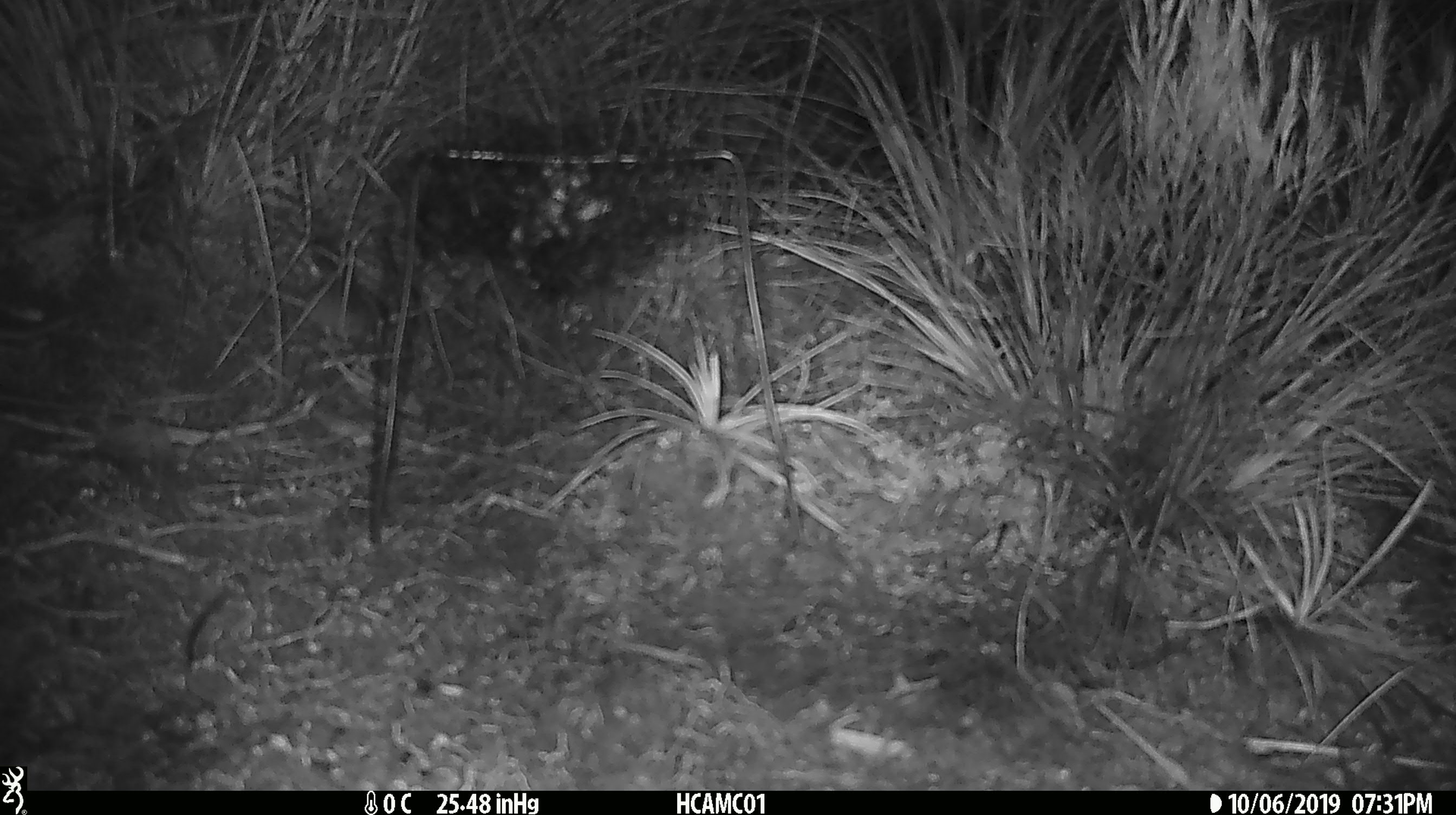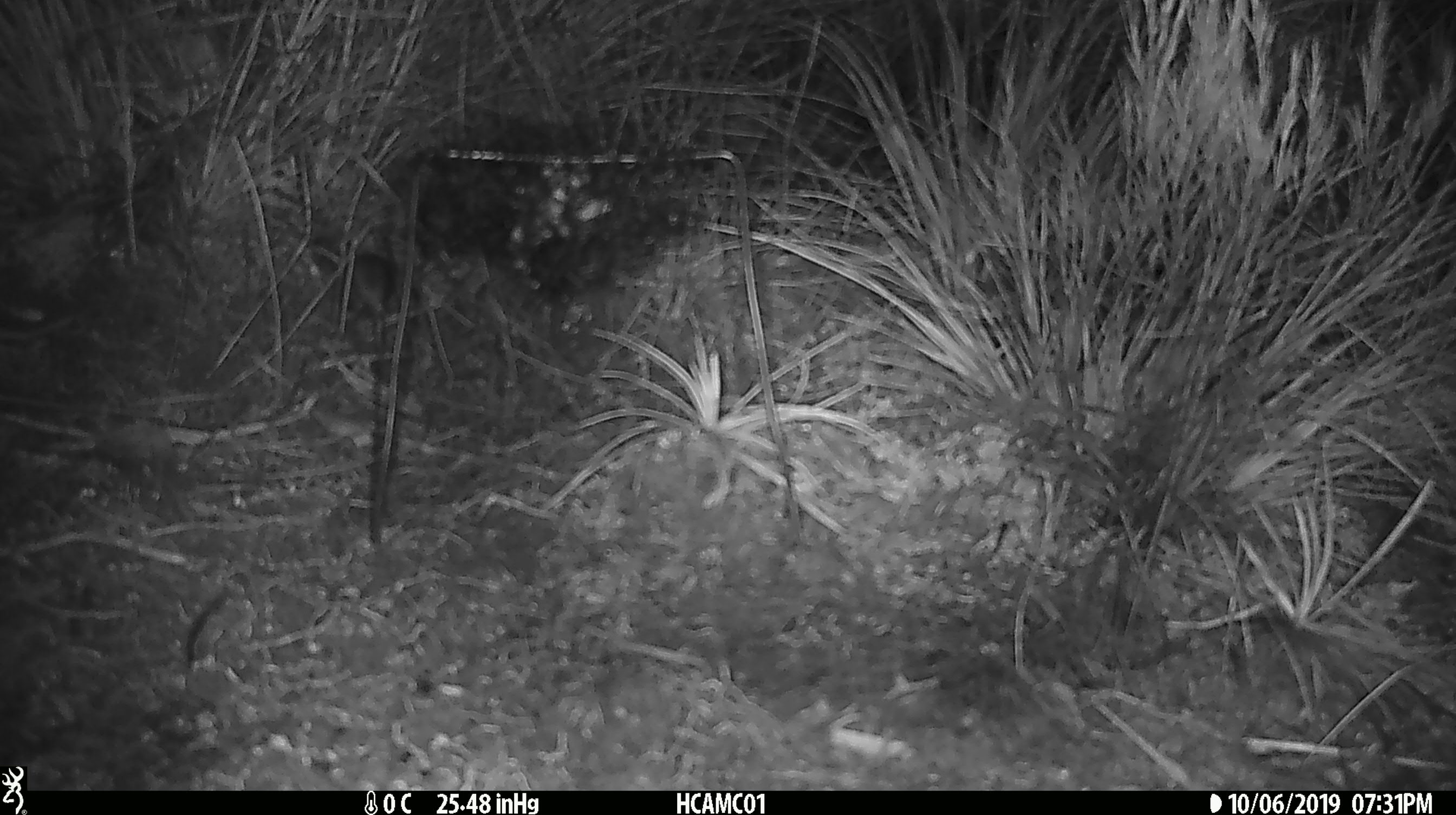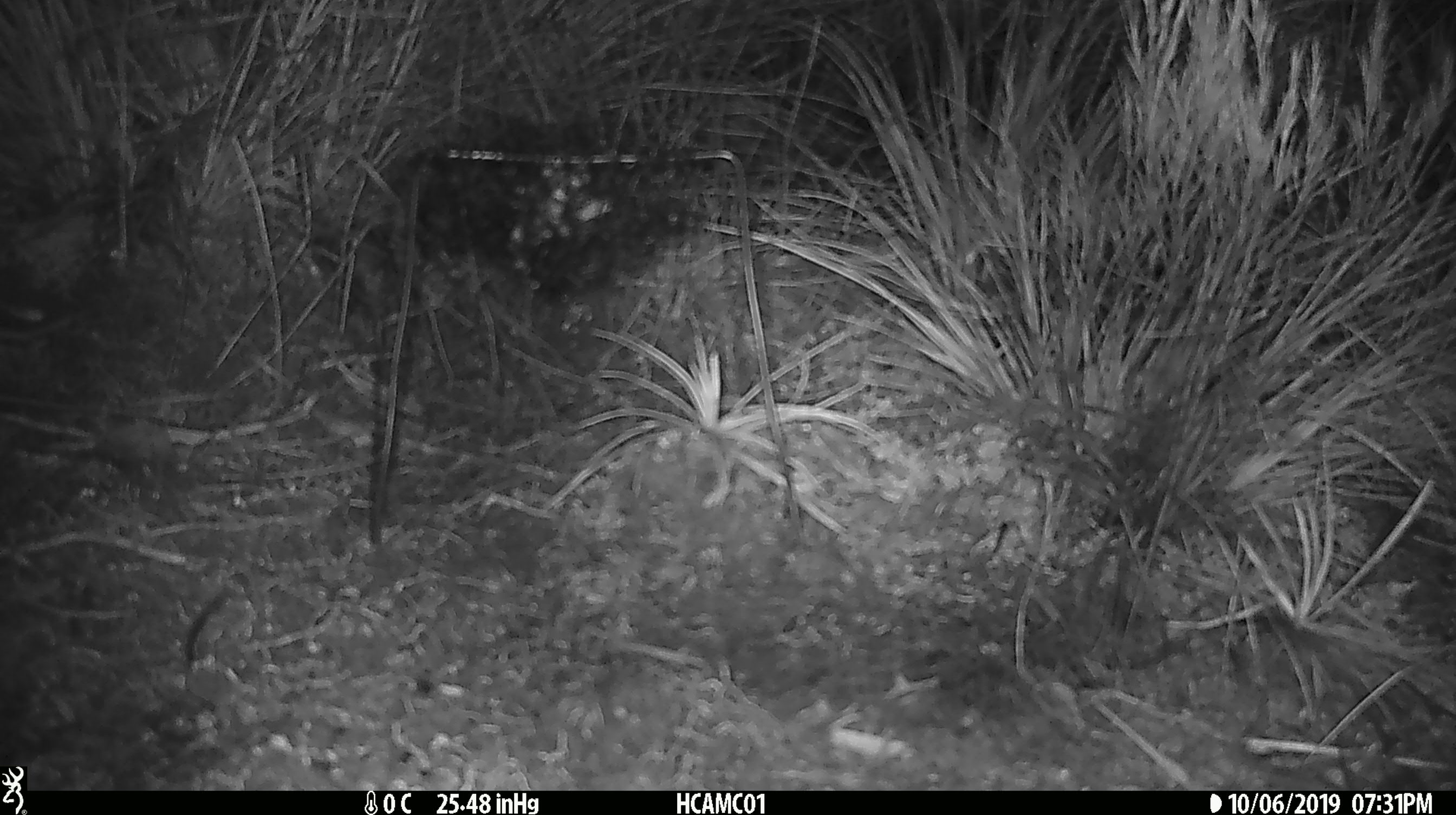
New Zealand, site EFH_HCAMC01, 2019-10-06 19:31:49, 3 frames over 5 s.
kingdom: Animalia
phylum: Chordata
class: Mammalia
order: Rodentia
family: Muridae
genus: Mus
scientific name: Mus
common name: mouse